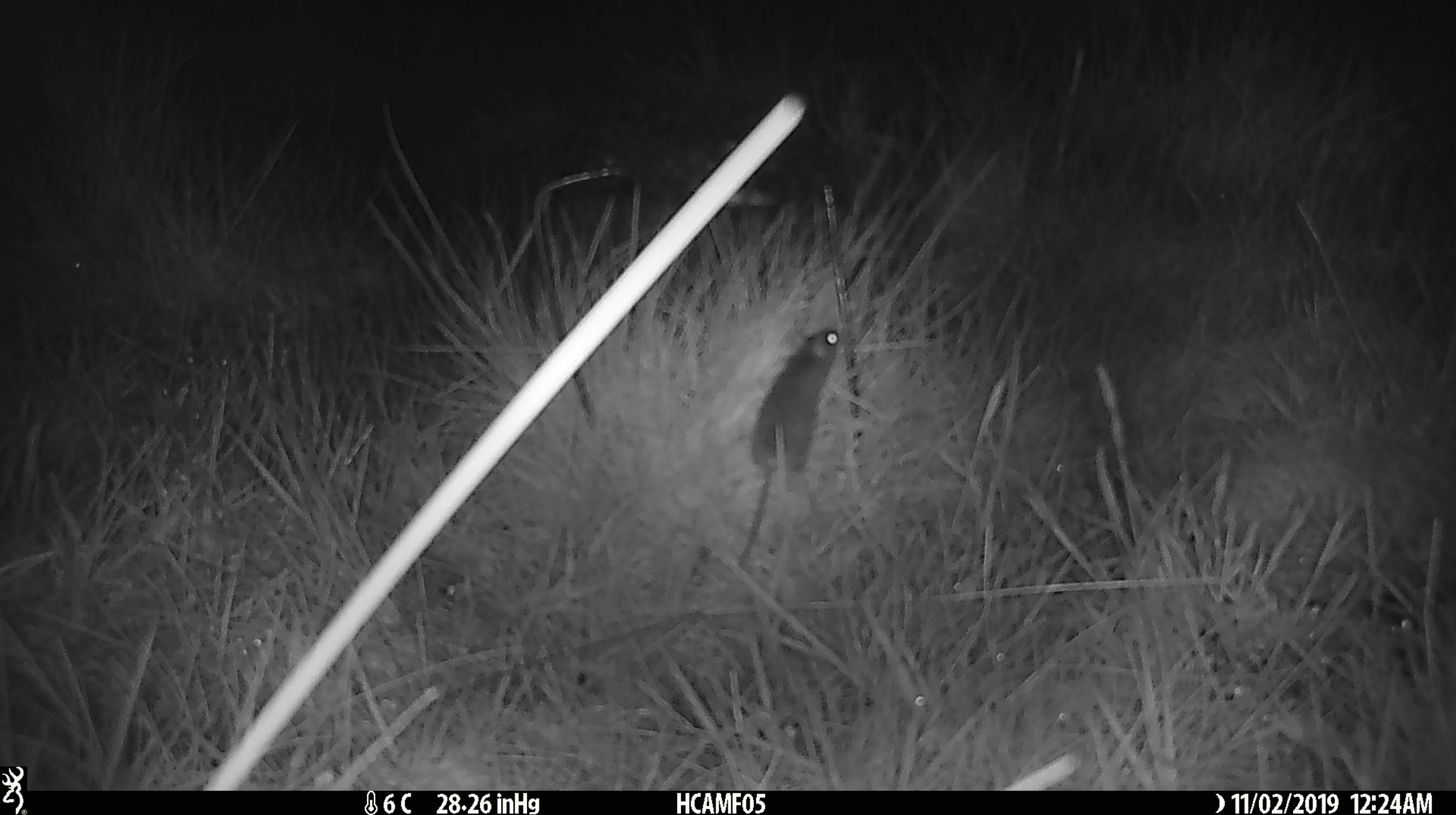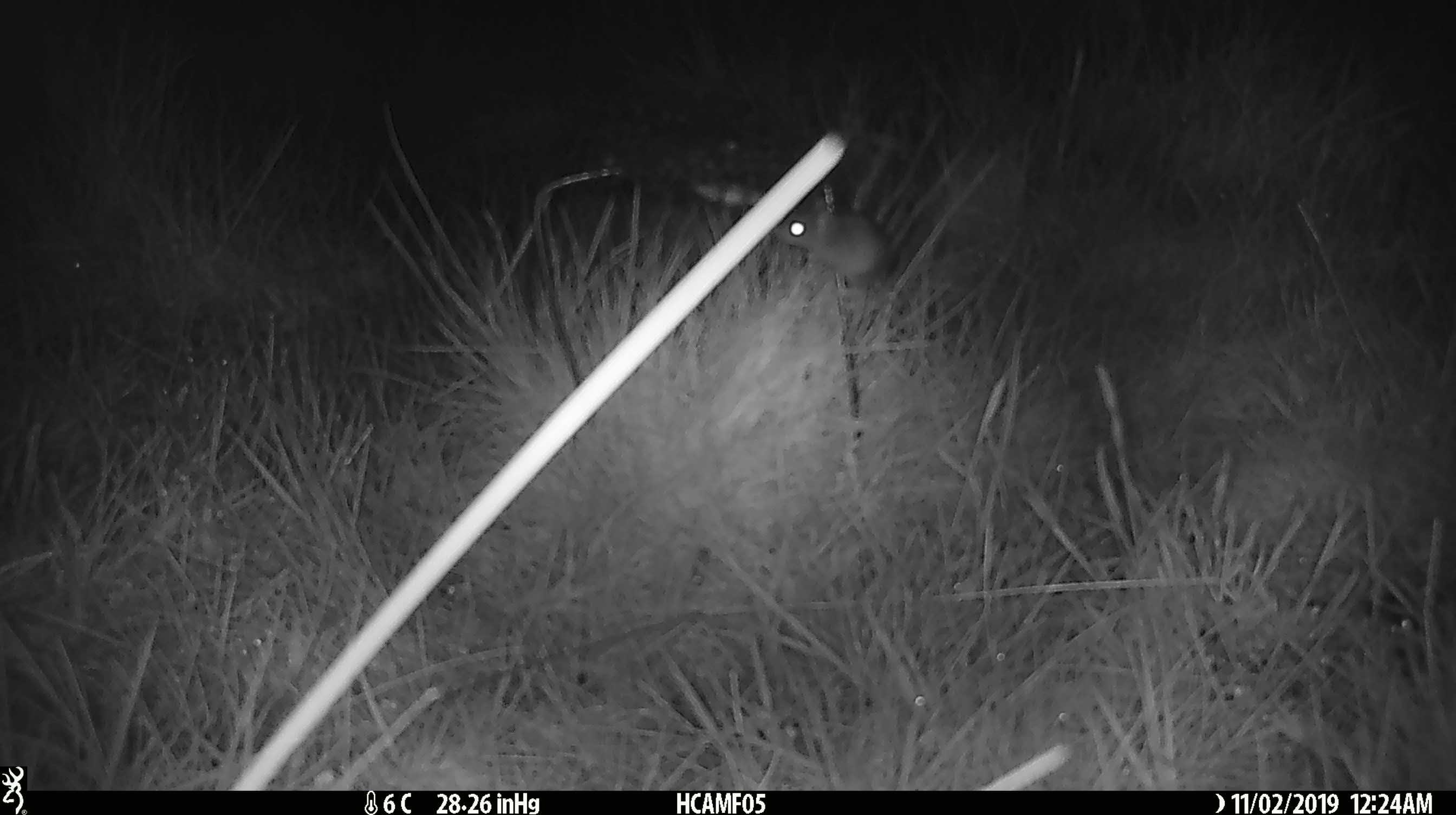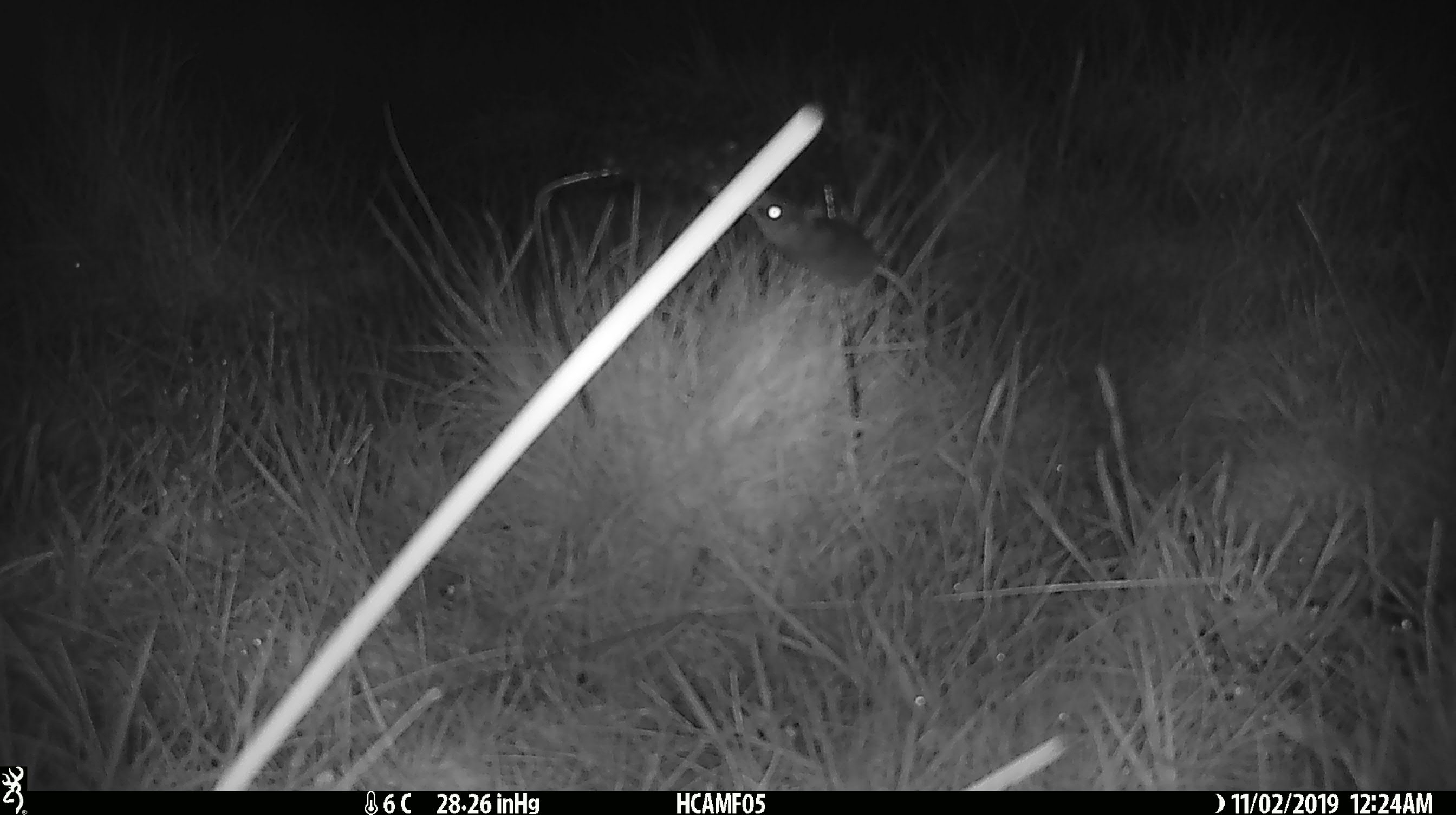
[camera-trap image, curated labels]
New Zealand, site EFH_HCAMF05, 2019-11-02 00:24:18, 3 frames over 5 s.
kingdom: Animalia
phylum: Chordata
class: Mammalia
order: Rodentia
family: Muridae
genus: Mus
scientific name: Mus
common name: mouse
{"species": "mouse (Mus)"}